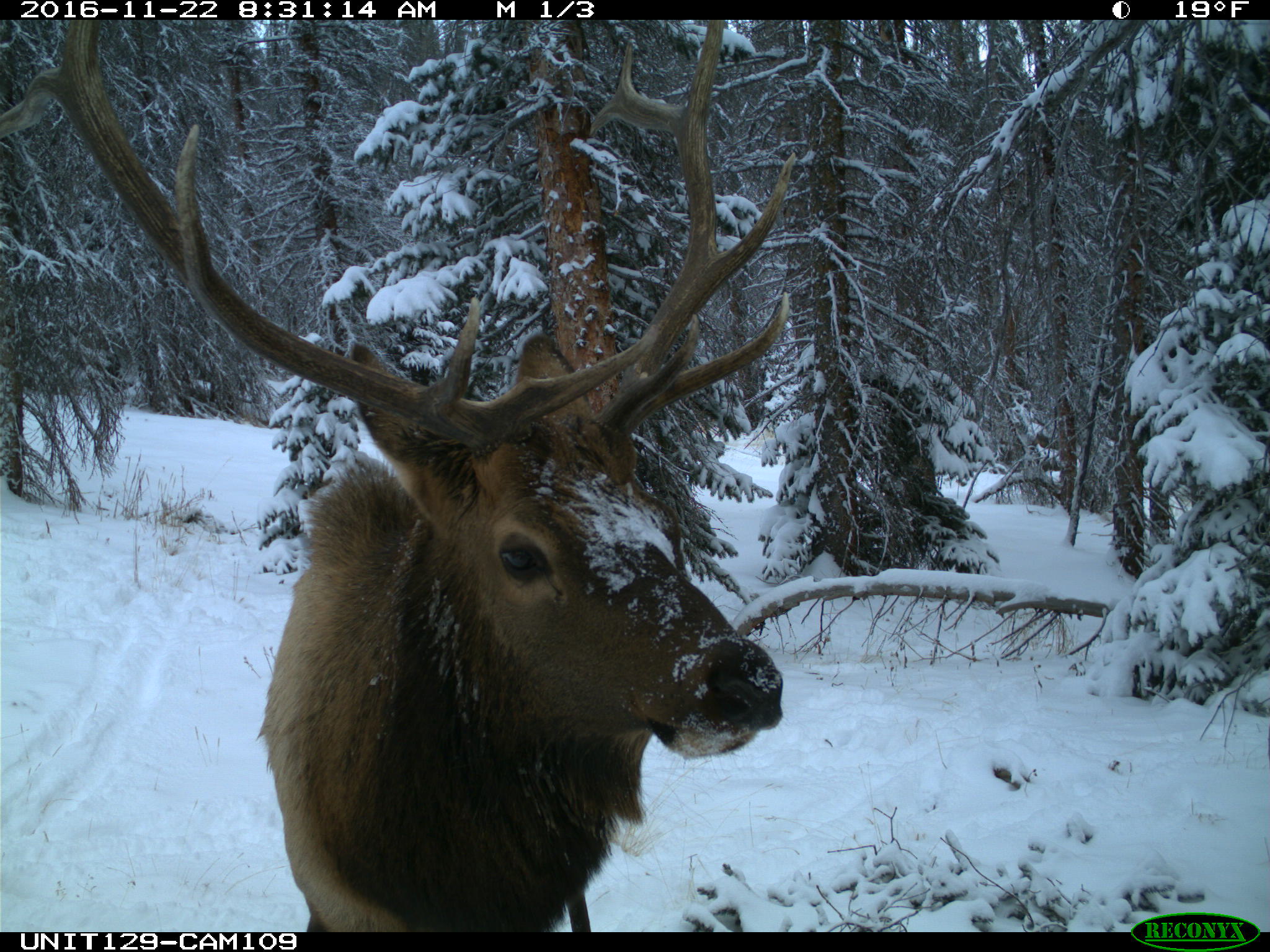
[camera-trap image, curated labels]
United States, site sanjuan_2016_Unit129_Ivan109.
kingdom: Animalia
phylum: Chordata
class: Mammalia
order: Artiodactyla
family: Cervidae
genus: Cervus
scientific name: Cervus elaphus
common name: red deer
Cervus elaphus (red deer).